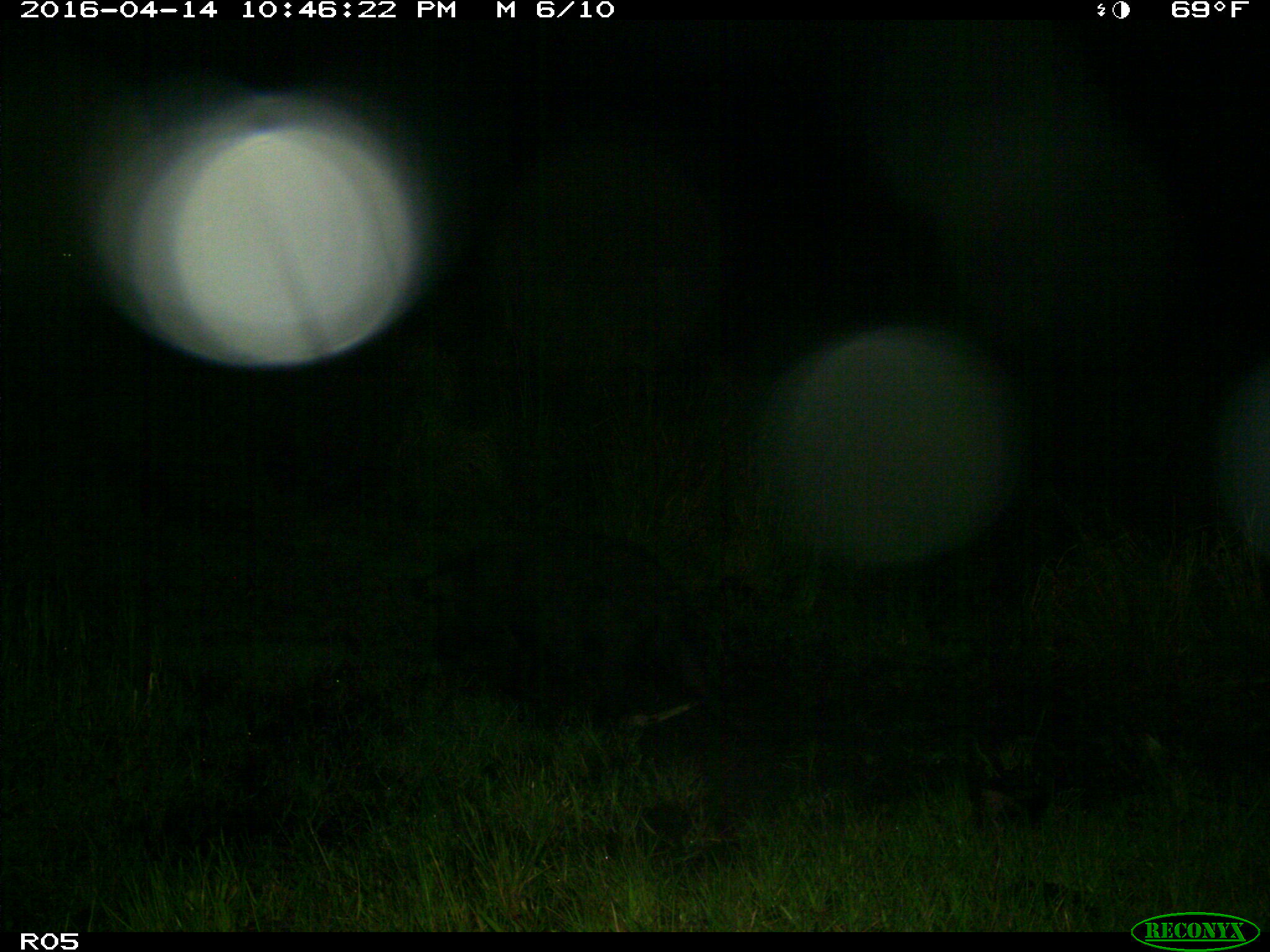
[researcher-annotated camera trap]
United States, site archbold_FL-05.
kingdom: Animalia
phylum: Chordata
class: Mammalia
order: Artiodactyla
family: Suidae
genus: Sus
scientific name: Sus scrofa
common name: wild boar